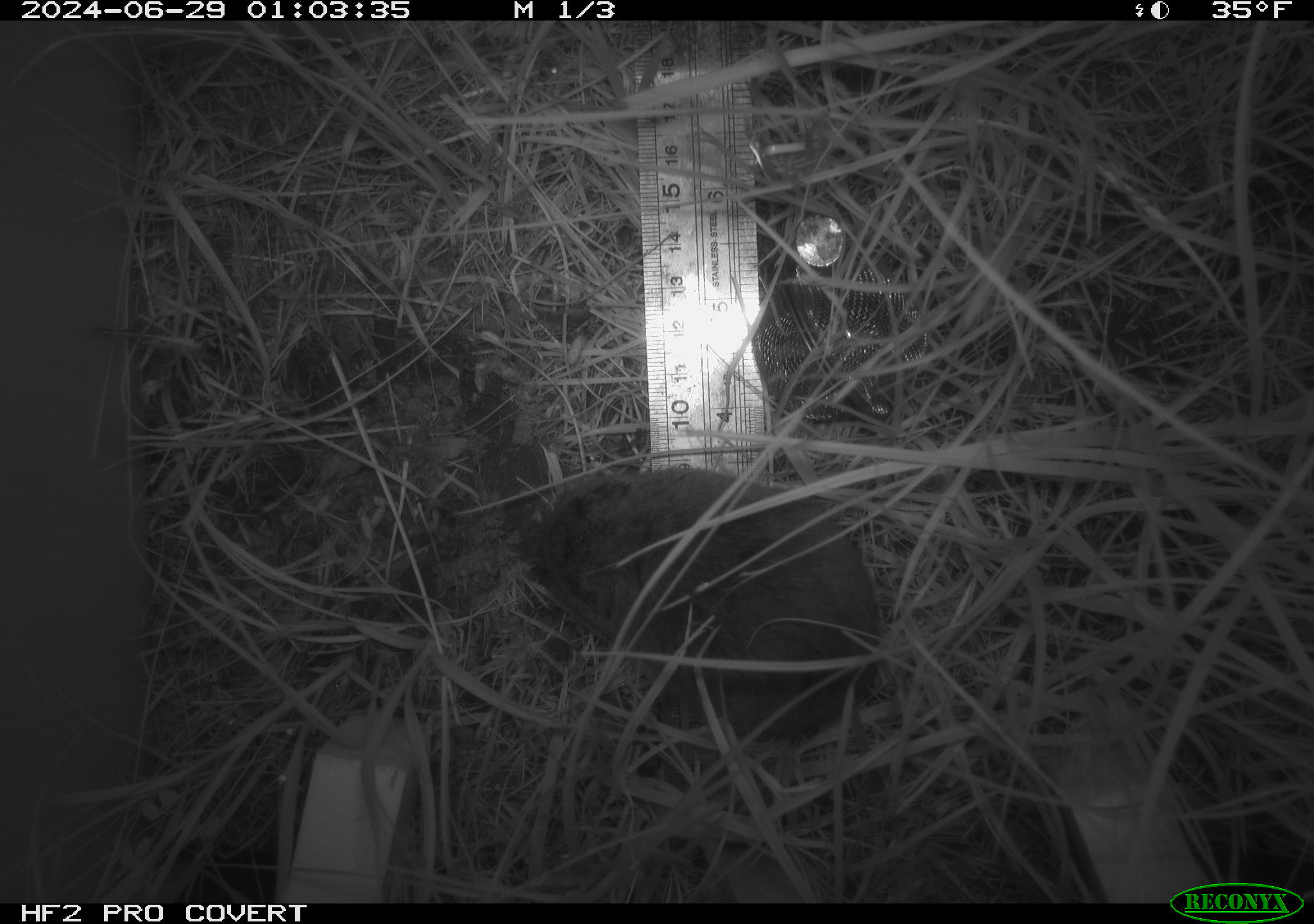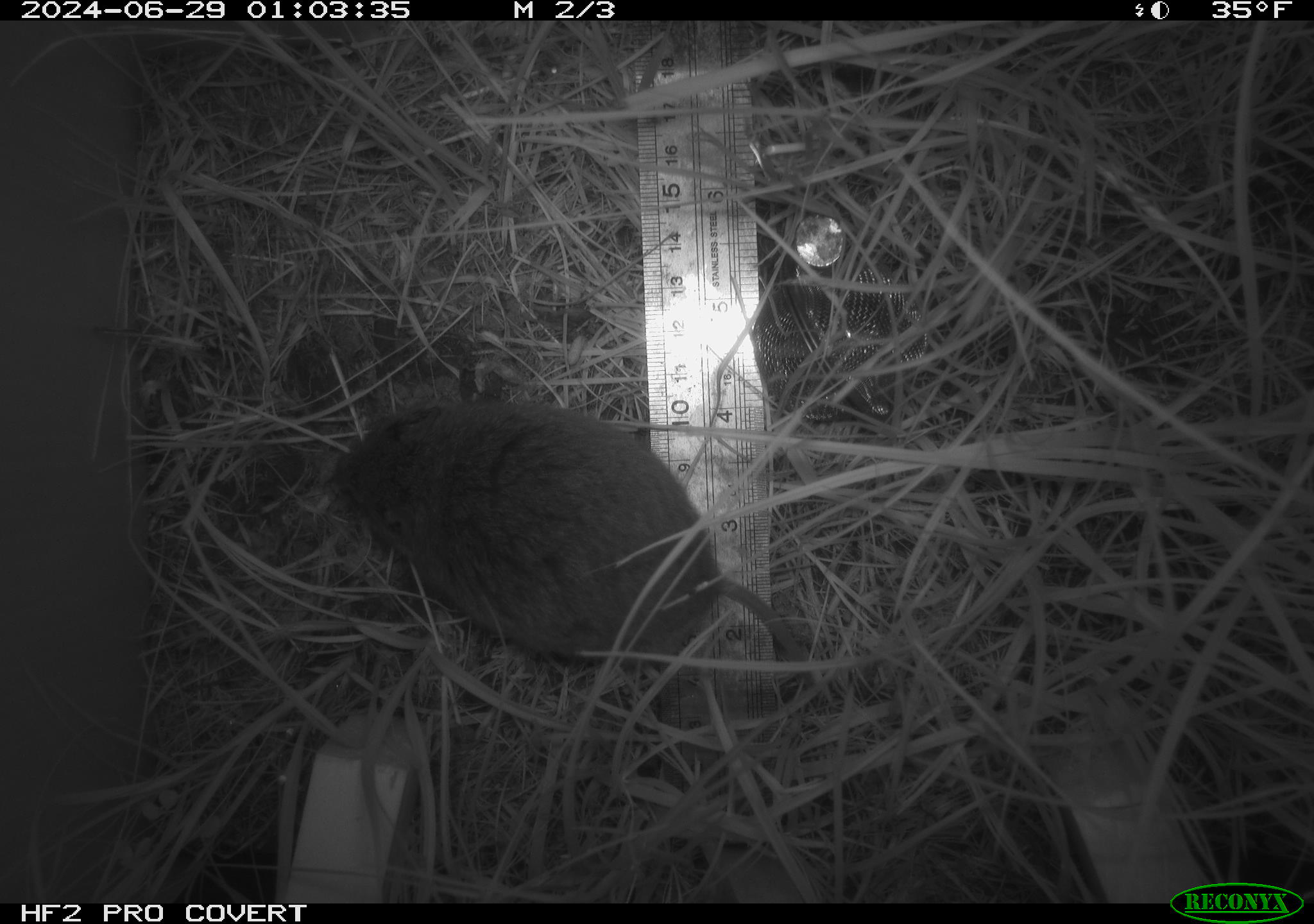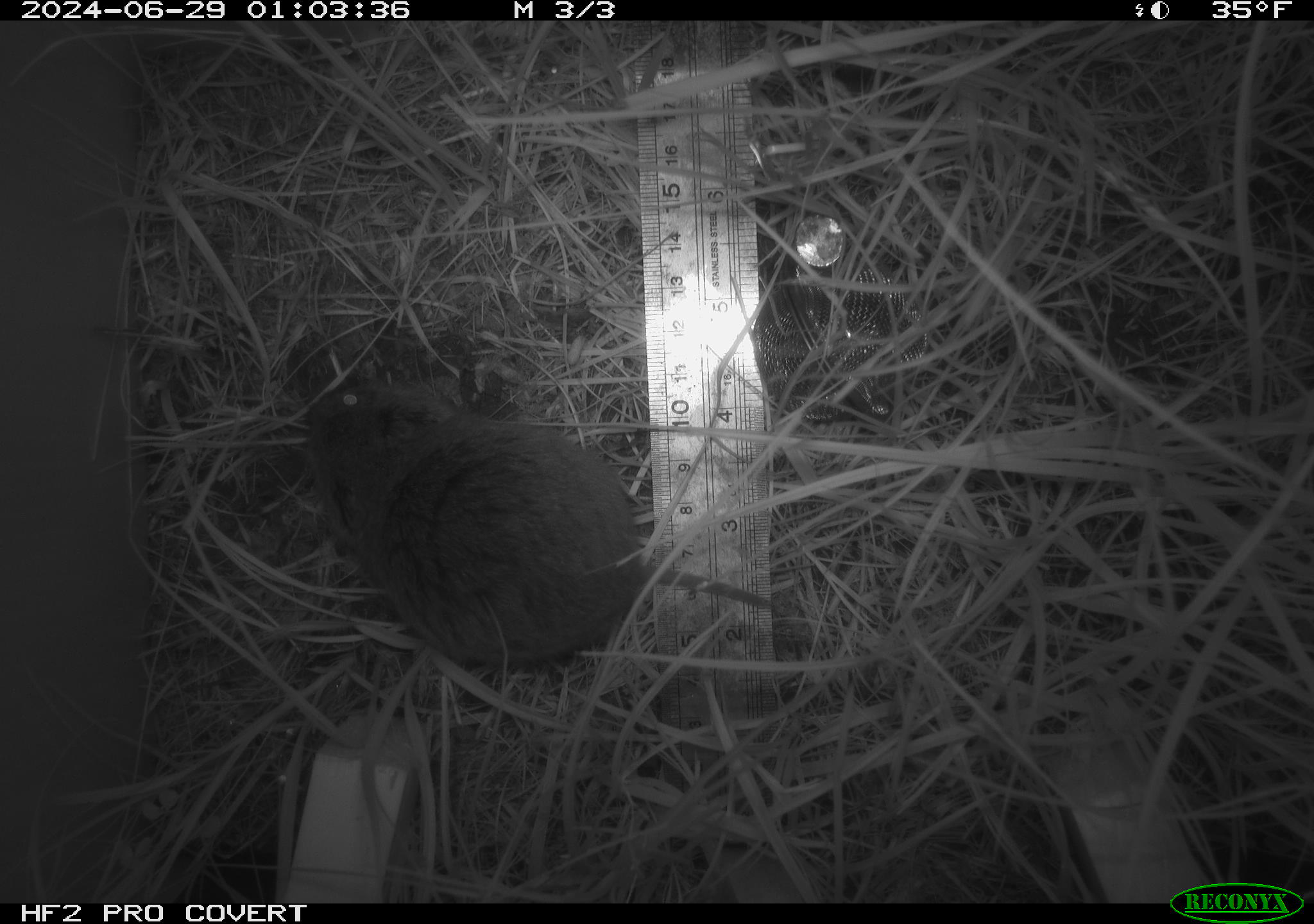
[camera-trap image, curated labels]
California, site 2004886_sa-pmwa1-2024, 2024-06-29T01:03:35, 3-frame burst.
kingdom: Animalia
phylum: Chordata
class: Mammalia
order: Rodentia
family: Cricetidae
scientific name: Arvicolinae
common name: voles, lemmings, and muskrats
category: arvicolinae subfamily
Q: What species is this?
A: Arvicolinae subfamily (voles, lemmings, and muskrats) (Arvicolinae).